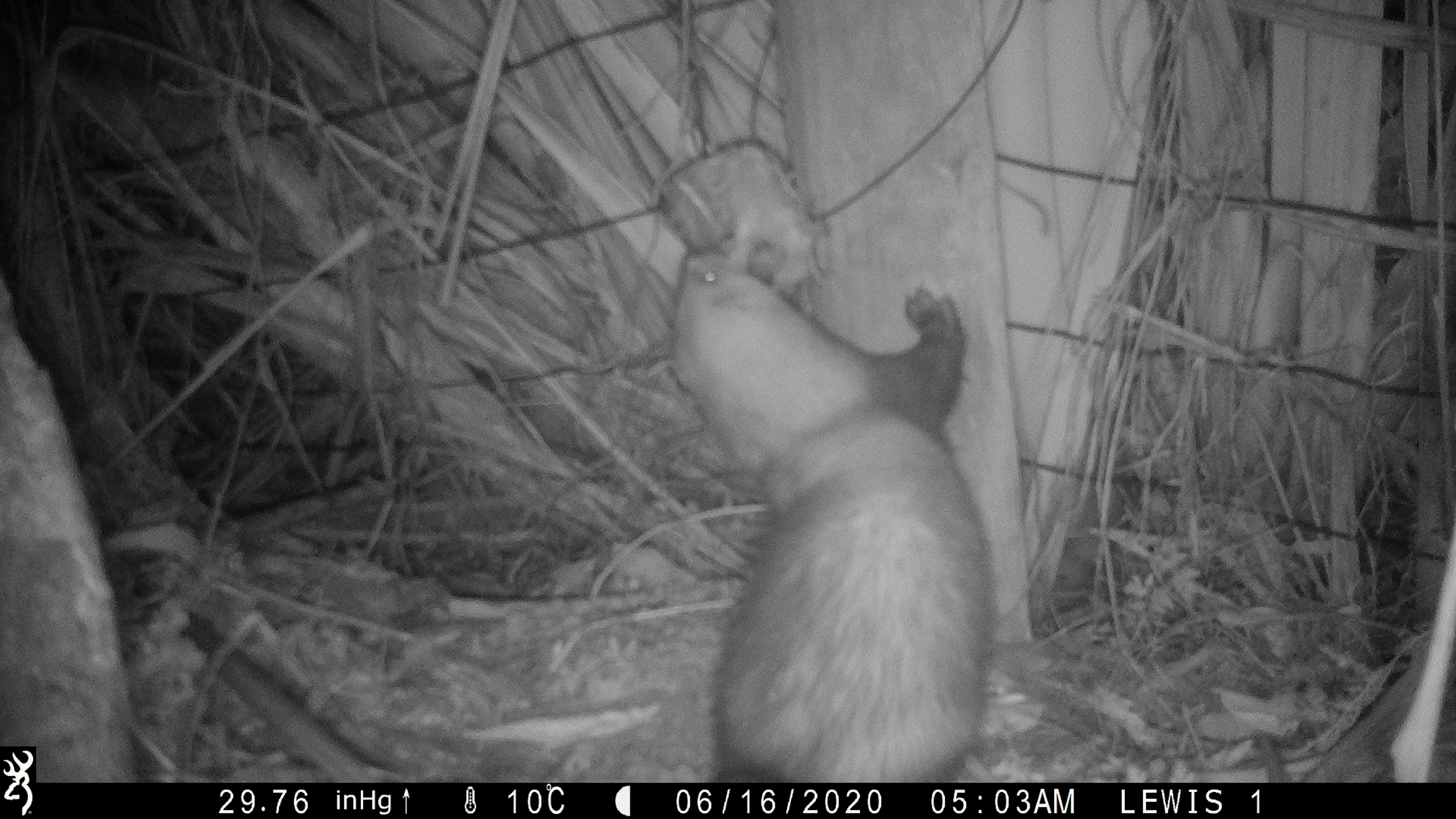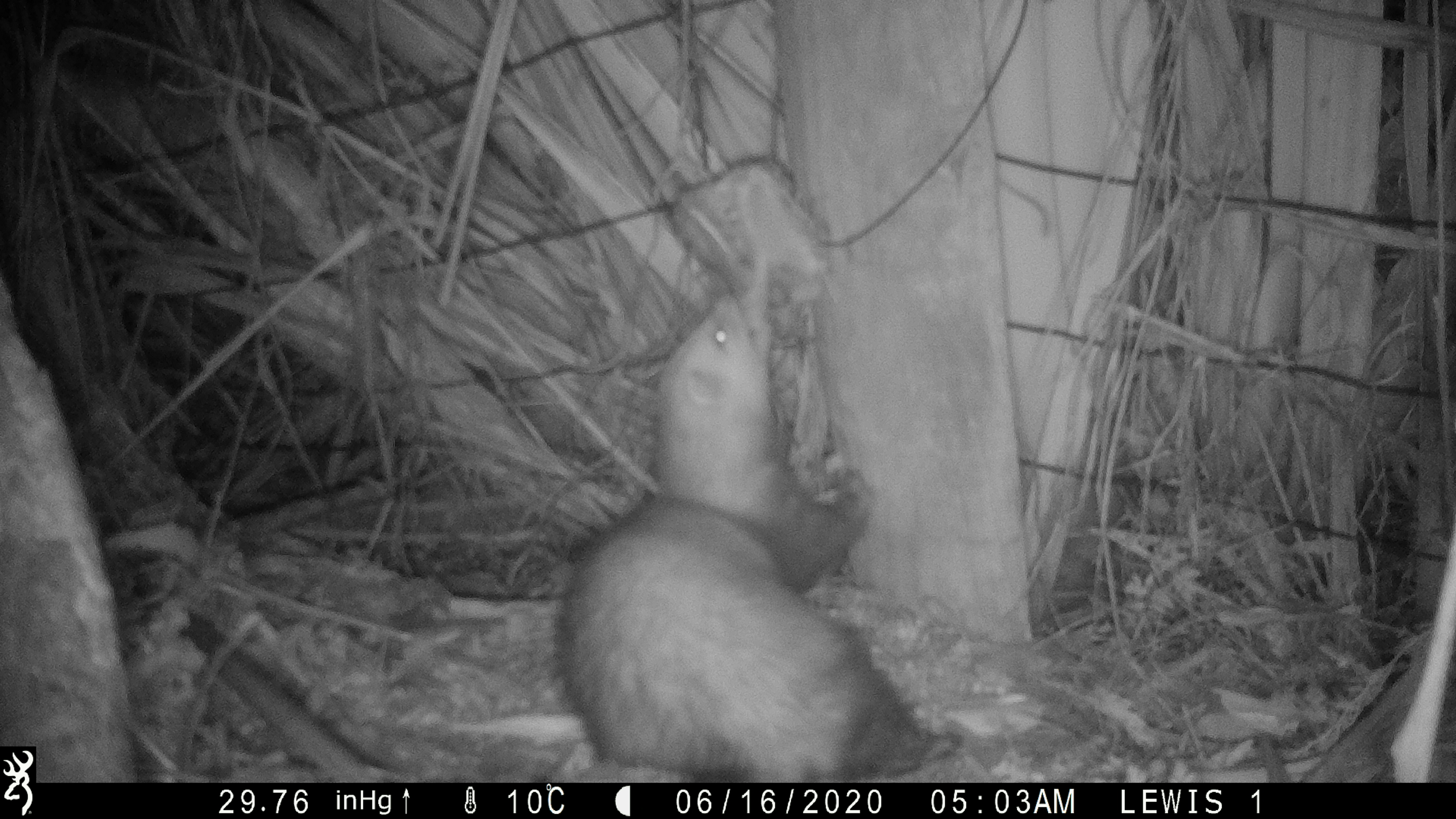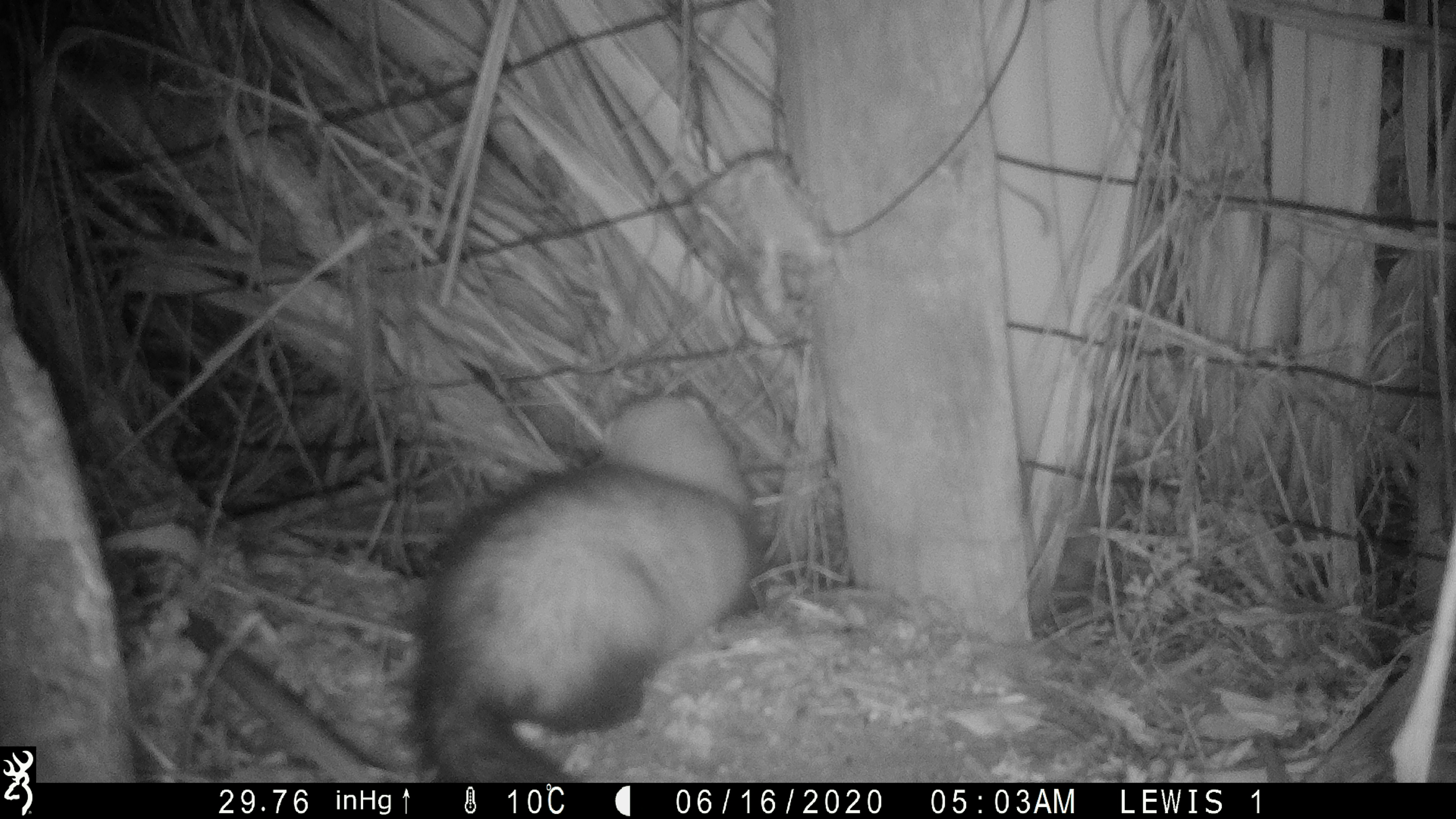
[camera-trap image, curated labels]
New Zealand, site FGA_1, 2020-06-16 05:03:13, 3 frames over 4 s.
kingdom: Animalia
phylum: Chordata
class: Mammalia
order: Carnivora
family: Mustelidae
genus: Mustela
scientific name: Mustela furo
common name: ferret